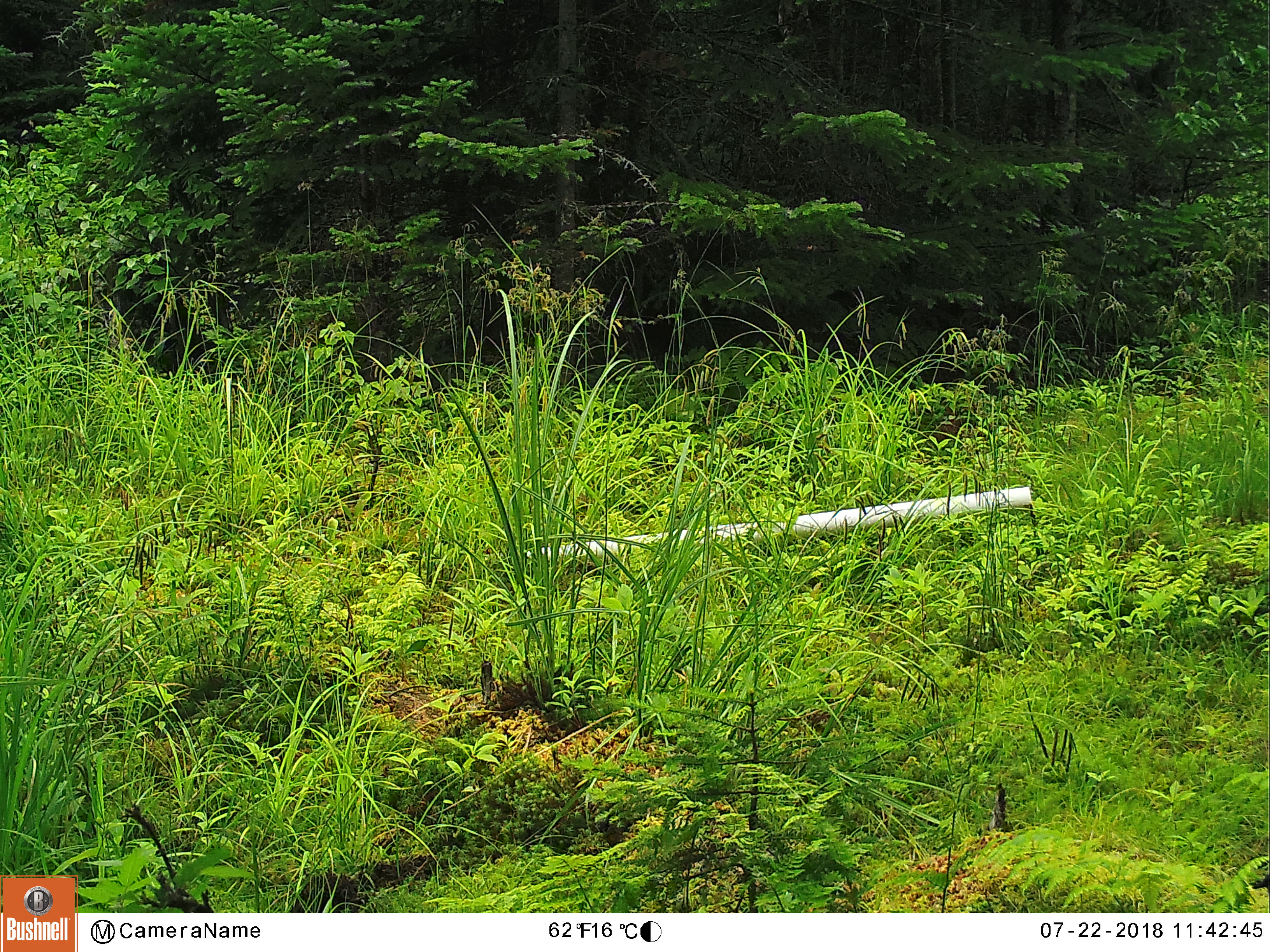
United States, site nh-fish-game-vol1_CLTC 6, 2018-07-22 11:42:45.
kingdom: Animalia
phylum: Chordata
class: Mammalia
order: Artiodactyla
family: Cervidae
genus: Alces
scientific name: Alces alces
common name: moose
Moose (Alces alces).